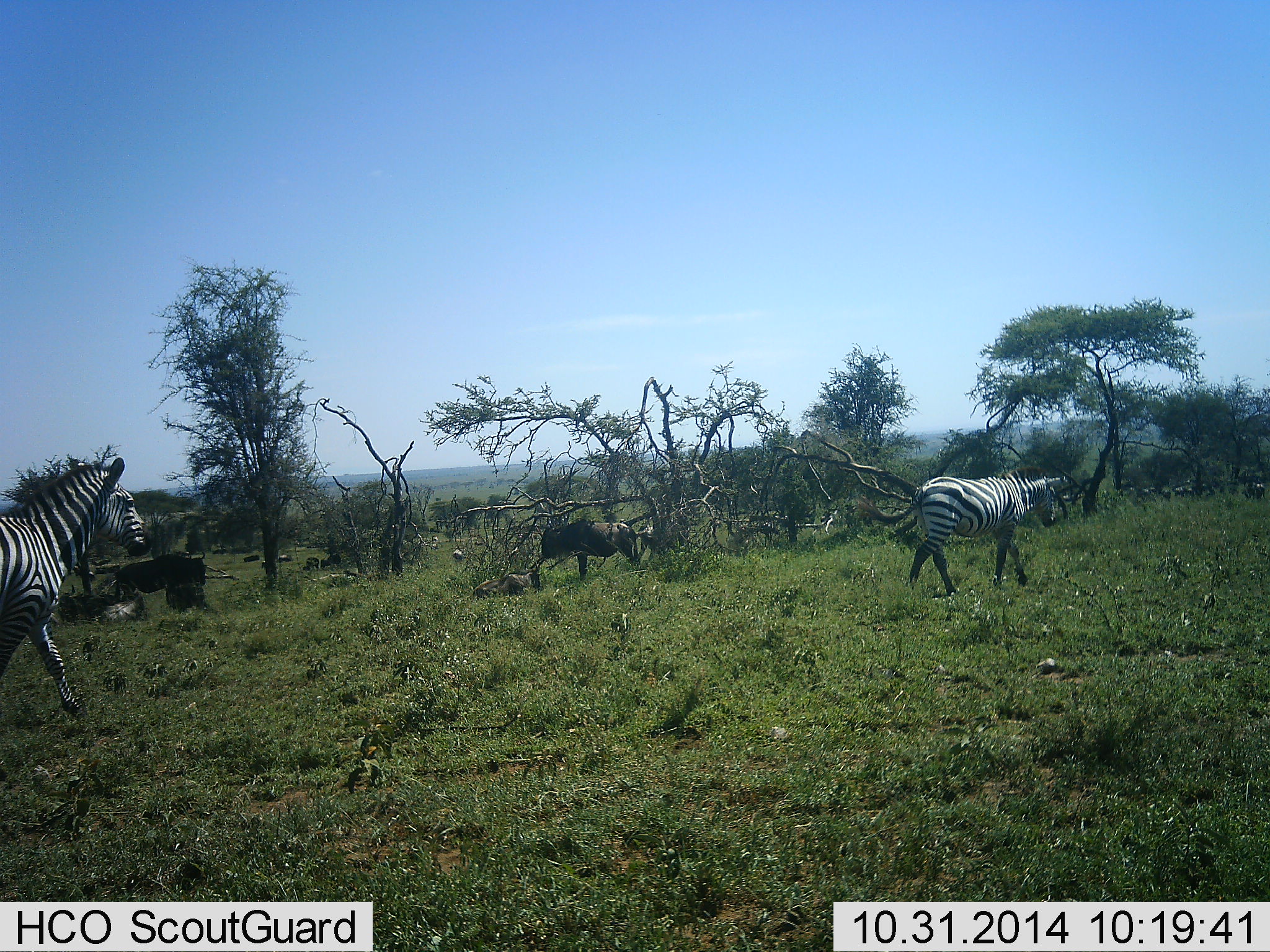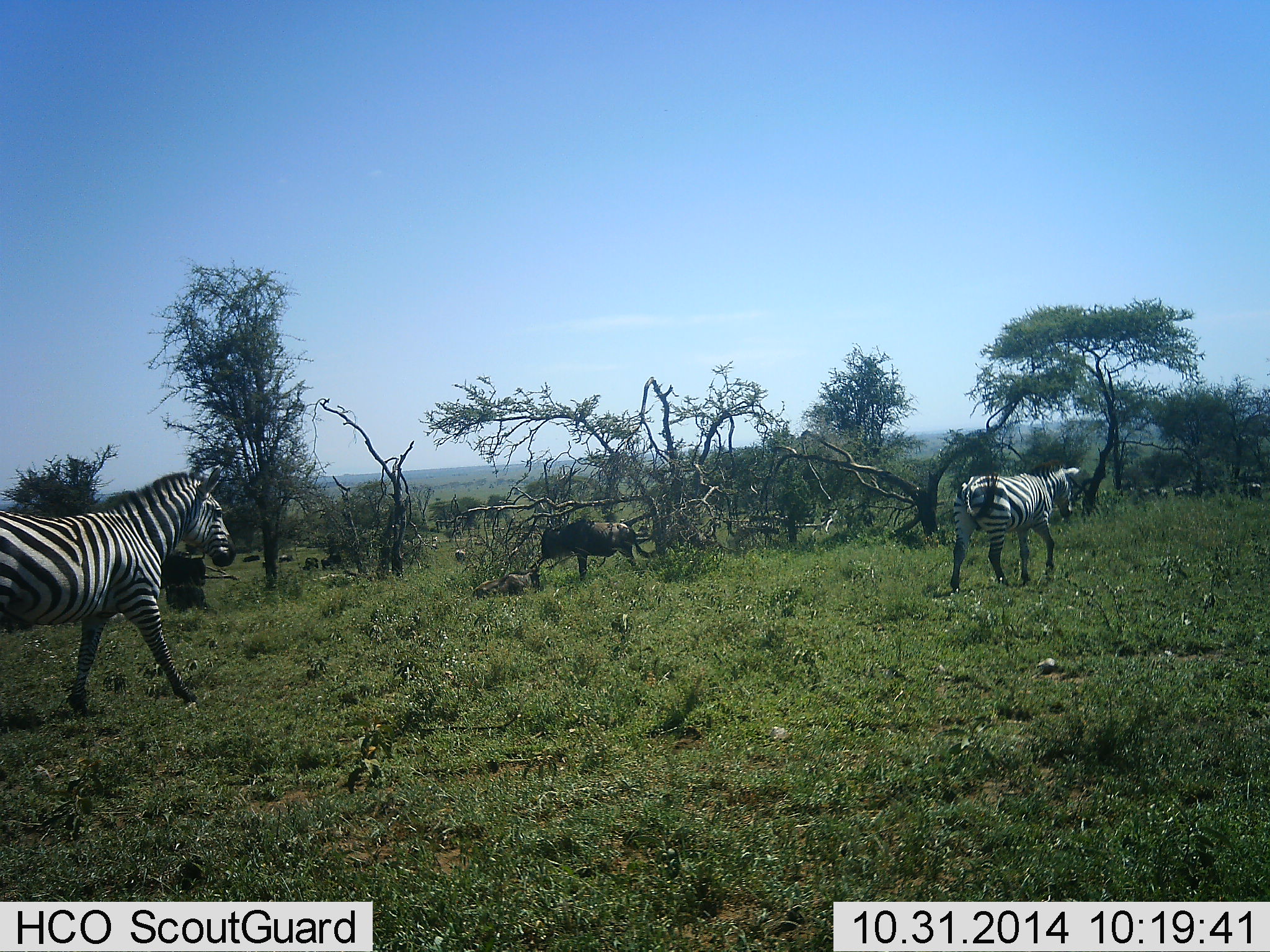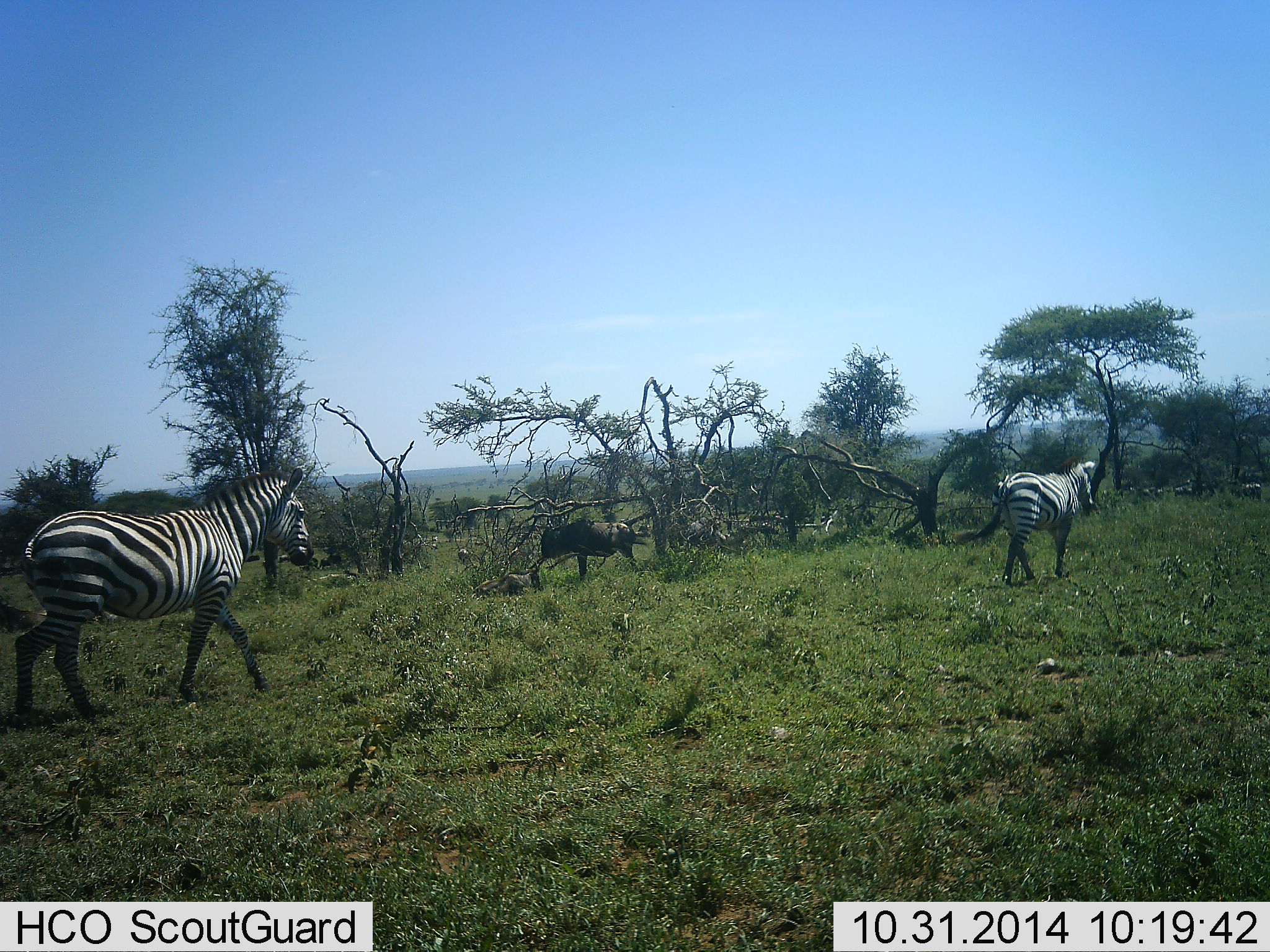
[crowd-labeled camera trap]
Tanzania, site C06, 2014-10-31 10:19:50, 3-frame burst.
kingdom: Animalia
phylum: Chordata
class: Mammalia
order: Artiodactyla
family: Bovidae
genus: Connochaetes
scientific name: Connochaetes taurinus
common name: blue wildebeest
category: wildebeest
Wildebeest (blue wildebeest) (Connochaetes taurinus), count 6. Behavior (volunteer vote fractions): standing 60%, resting 20%, moving 30%, interacting 0%. Young present (vote fraction): 0%. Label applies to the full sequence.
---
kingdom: Animalia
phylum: Chordata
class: Mammalia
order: Perissodactyla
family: Equidae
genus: Equus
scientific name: Equus quagga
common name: plains zebra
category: zebra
Zebra (plains zebra) (Equus quagga), count 2. Behavior (volunteer vote fractions): standing 5%, resting 5%, moving 95%, interacting 0%. Young present (vote fraction): 0%. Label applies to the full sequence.